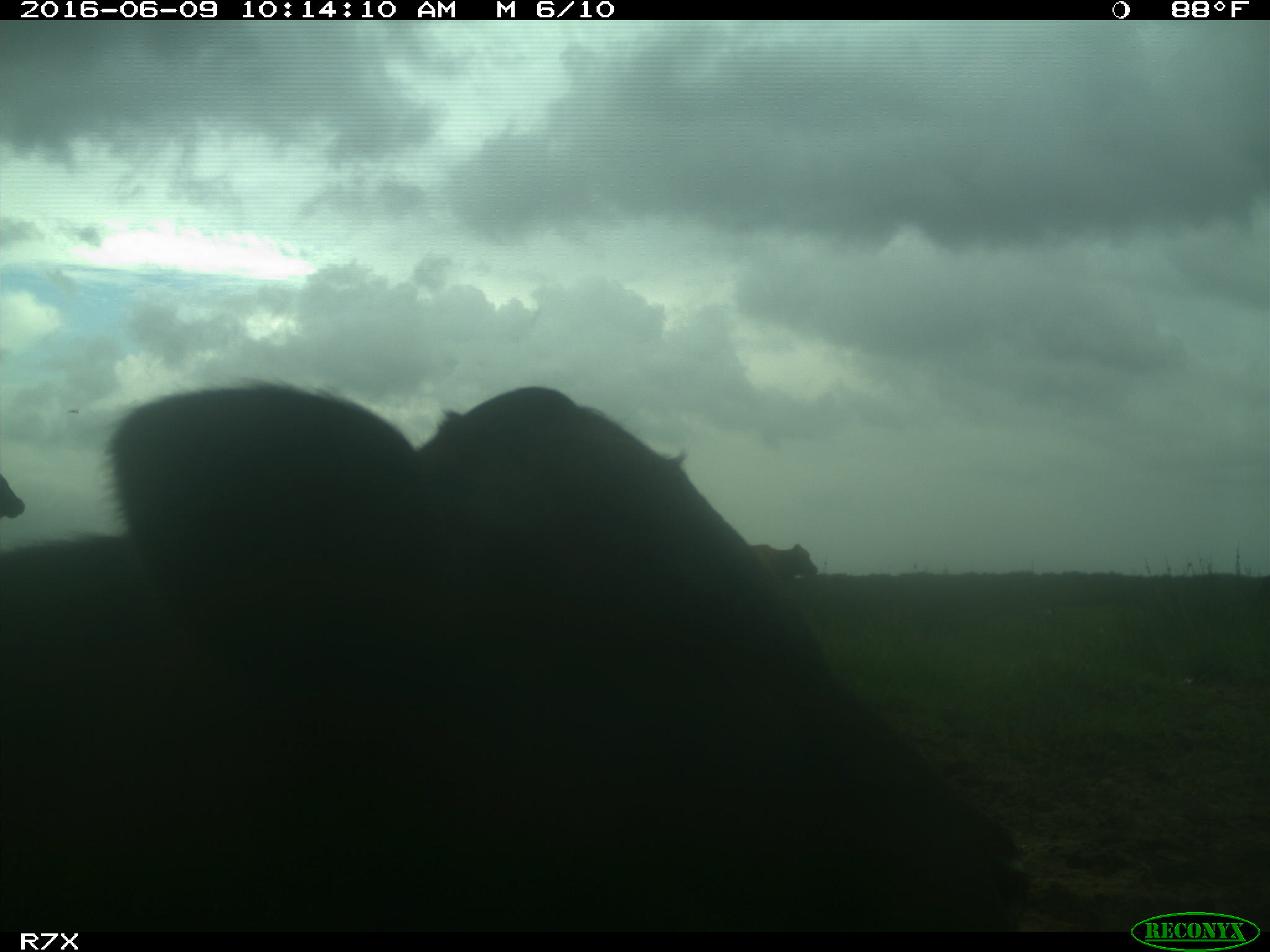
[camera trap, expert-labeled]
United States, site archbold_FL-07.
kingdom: Animalia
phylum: Chordata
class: Mammalia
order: Artiodactyla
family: Bovidae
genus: Bos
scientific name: Bos taurus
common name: domestic cow